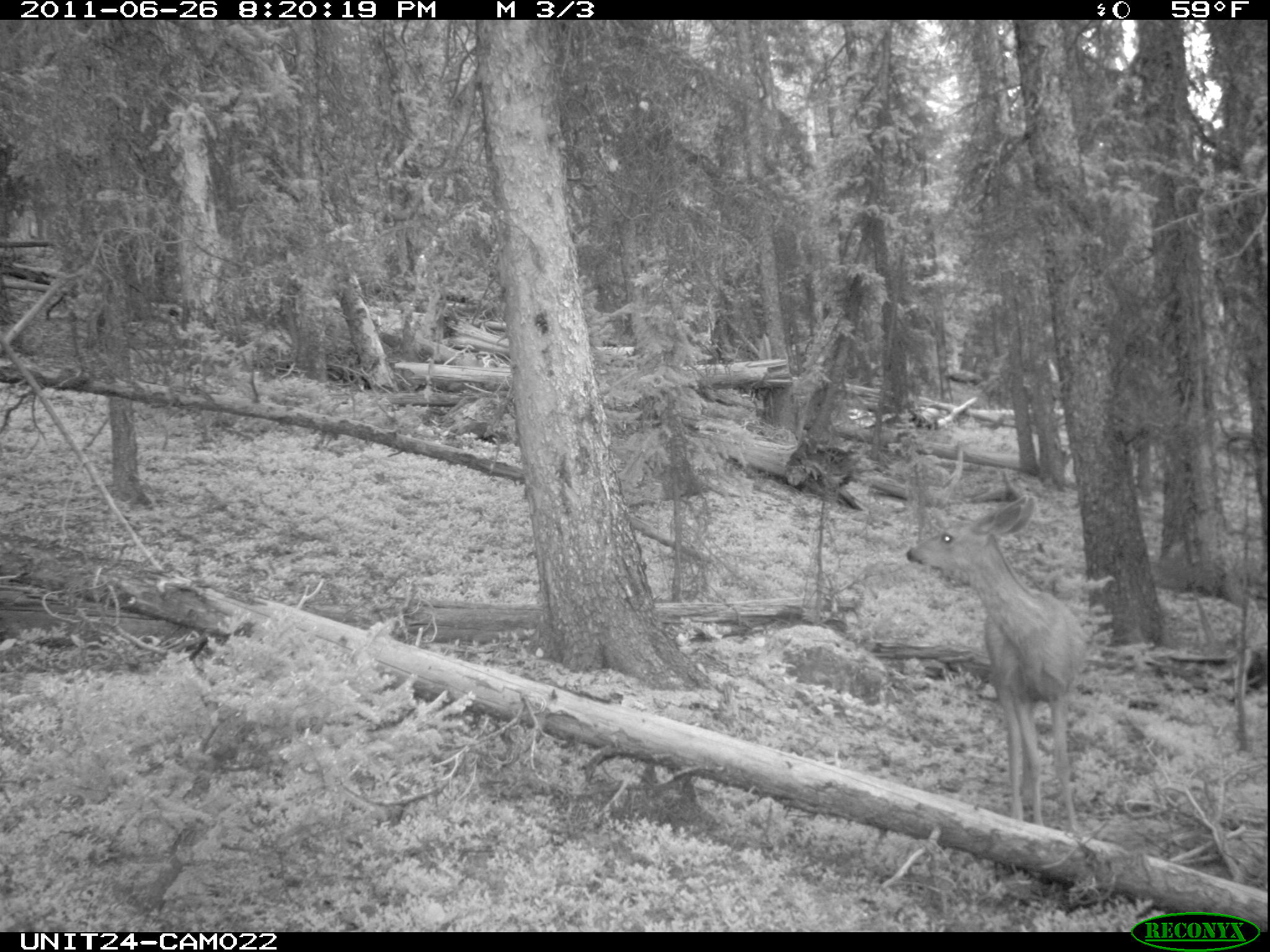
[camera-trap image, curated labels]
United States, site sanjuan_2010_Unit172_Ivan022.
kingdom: Animalia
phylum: Chordata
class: Mammalia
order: Artiodactyla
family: Cervidae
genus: Odocoileus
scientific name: Odocoileus hemionus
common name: mule deer